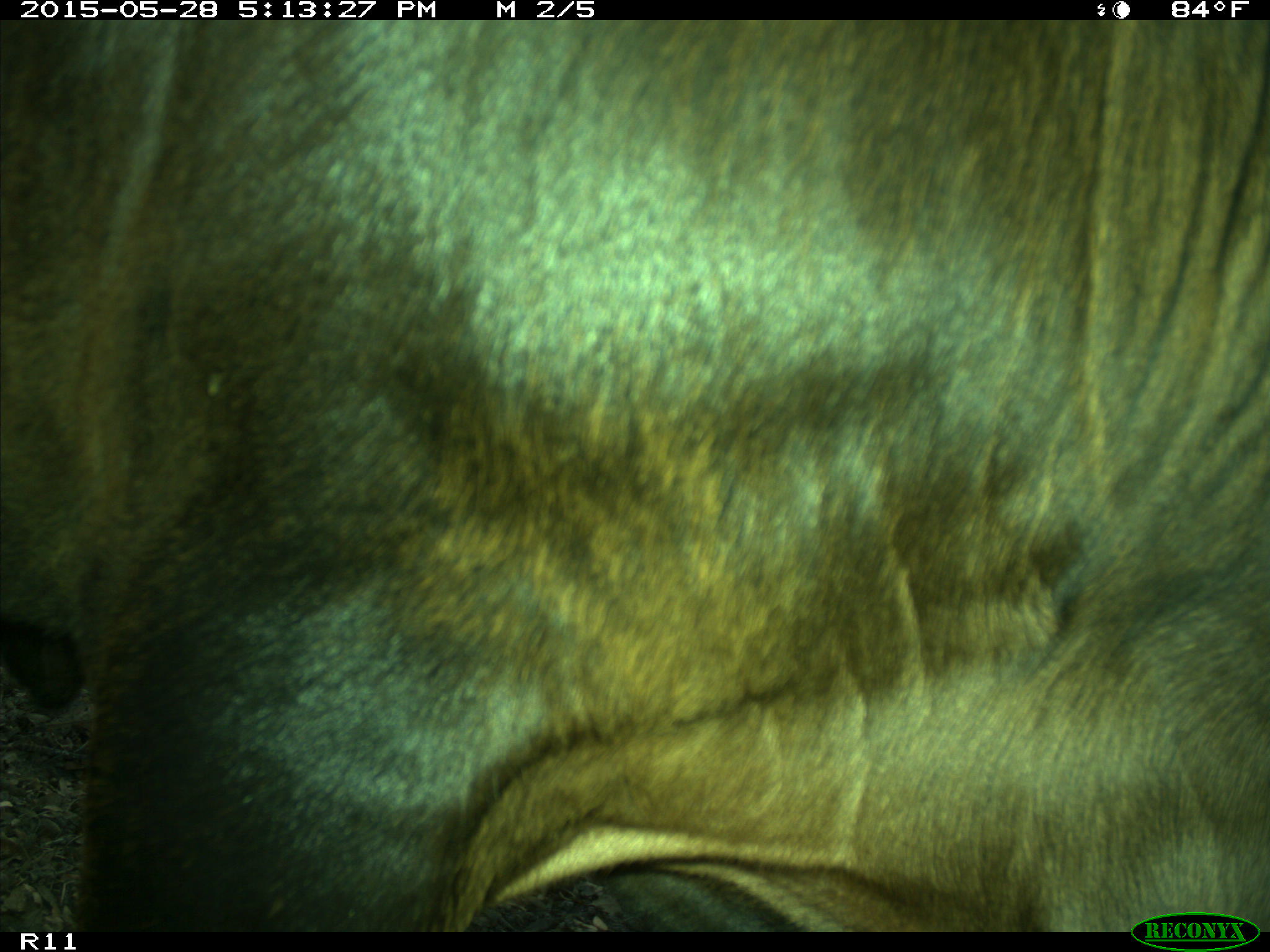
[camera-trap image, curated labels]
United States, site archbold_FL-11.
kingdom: Animalia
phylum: Chordata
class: Mammalia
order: Artiodactyla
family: Bovidae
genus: Bos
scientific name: Bos taurus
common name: domestic cow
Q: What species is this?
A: Bos taurus (domestic cow).